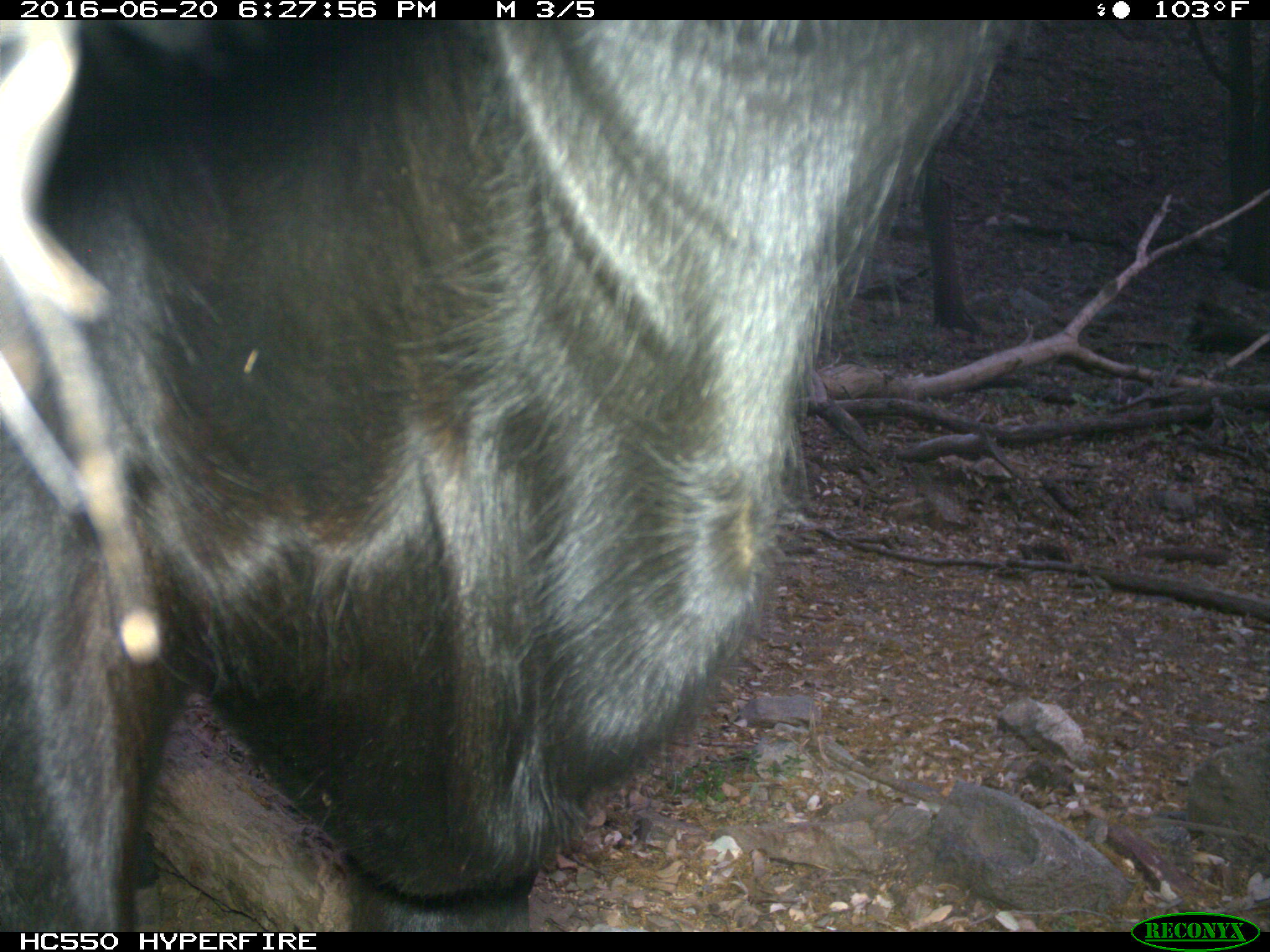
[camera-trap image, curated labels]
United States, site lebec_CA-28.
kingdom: Animalia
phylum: Chordata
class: Mammalia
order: Artiodactyla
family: Bovidae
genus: Bos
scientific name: Bos taurus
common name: domestic cow